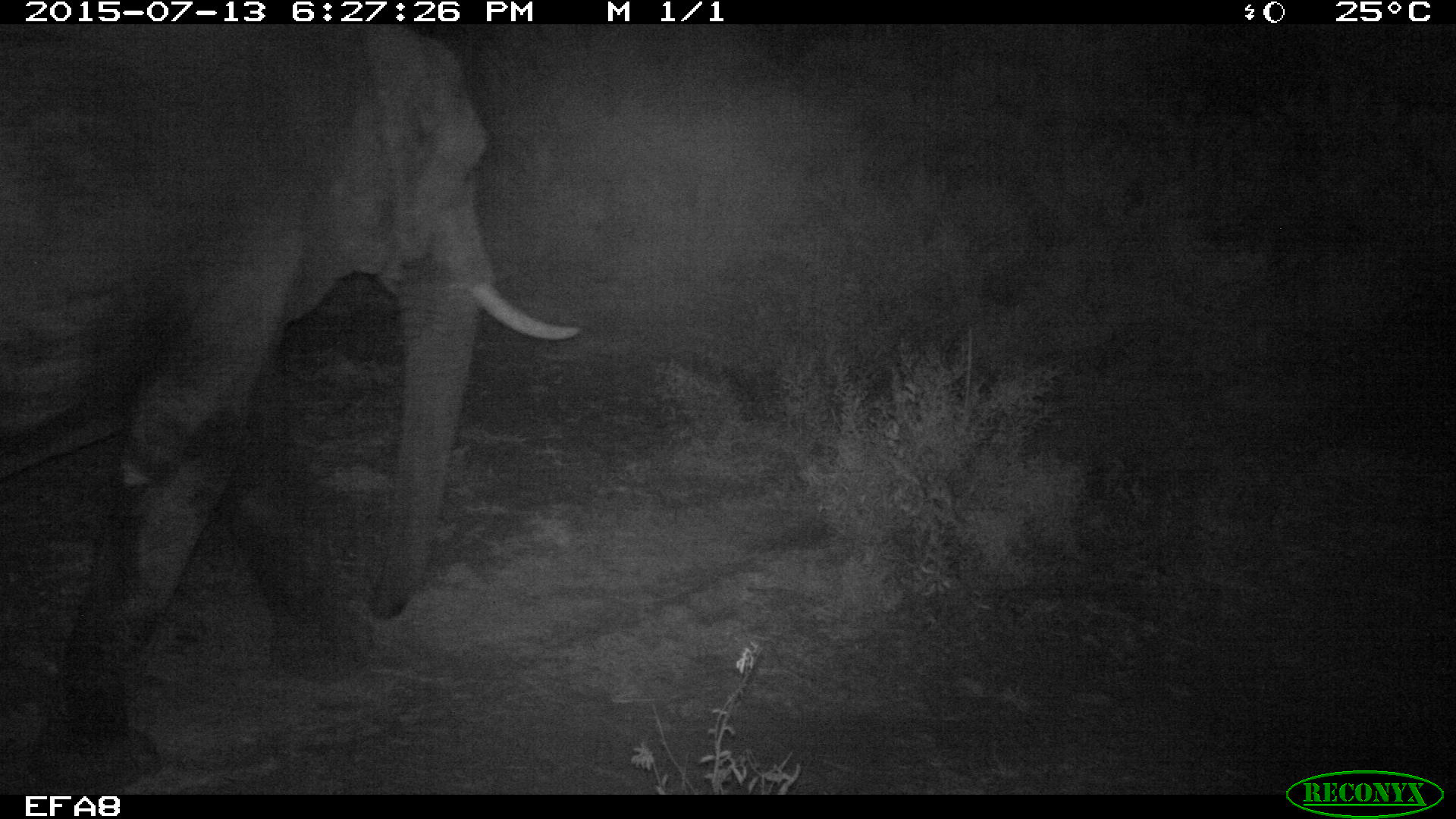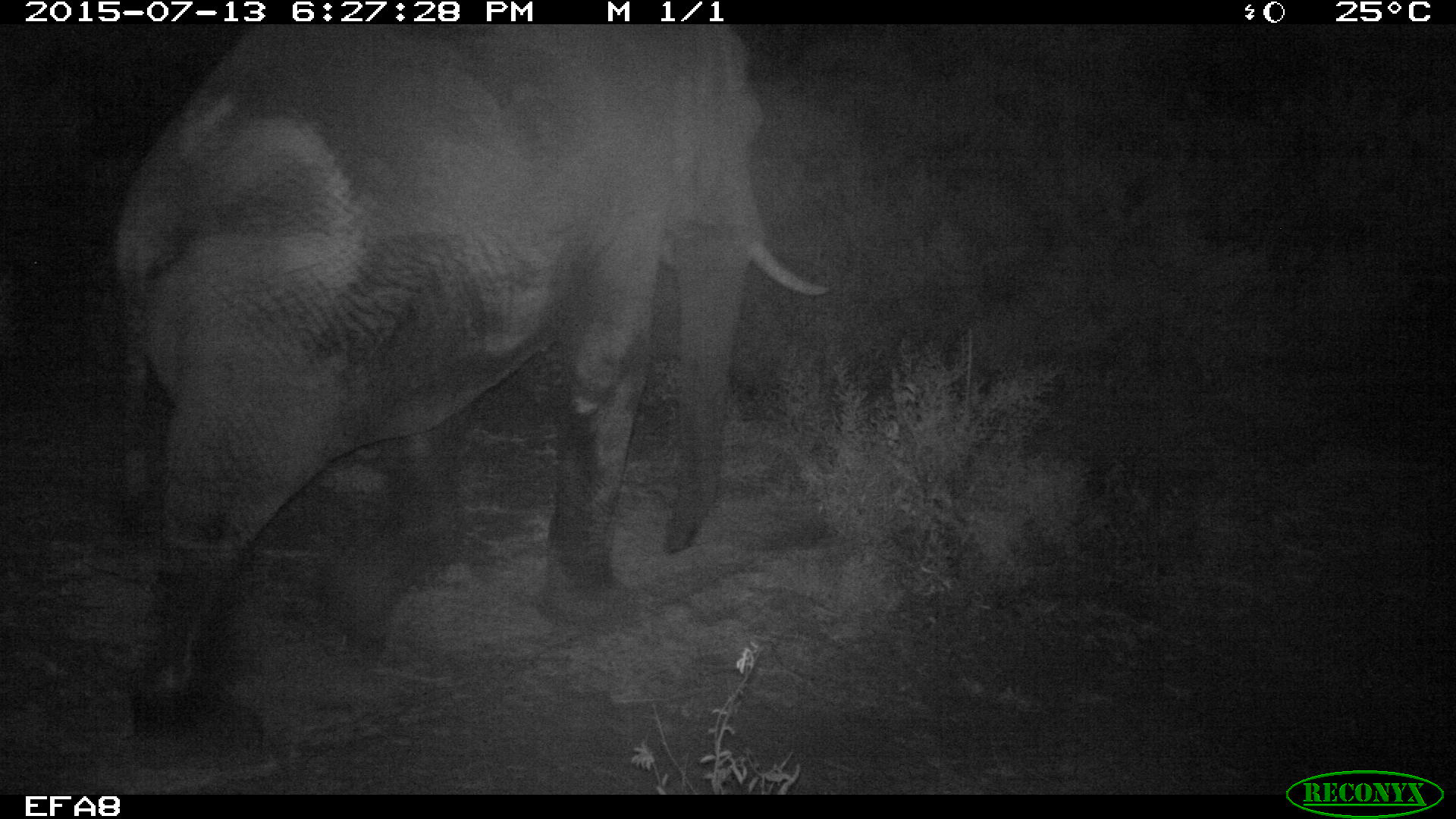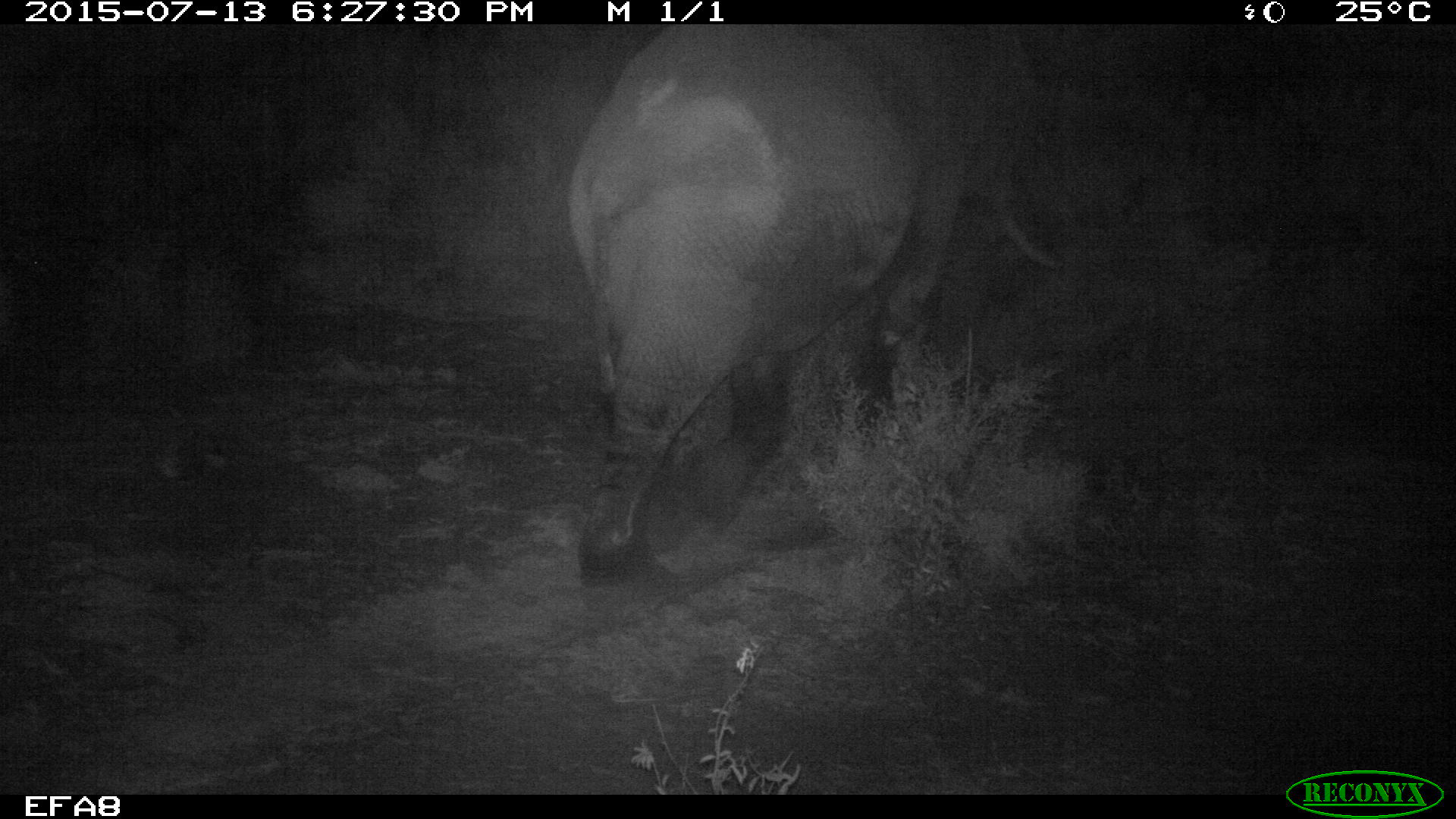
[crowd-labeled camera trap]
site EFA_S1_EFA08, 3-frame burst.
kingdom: Animalia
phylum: Chordata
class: Mammalia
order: Proboscidea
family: Elephantidae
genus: Loxodonta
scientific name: Loxodonta africana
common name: african bush elephant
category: elephant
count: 1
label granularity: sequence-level